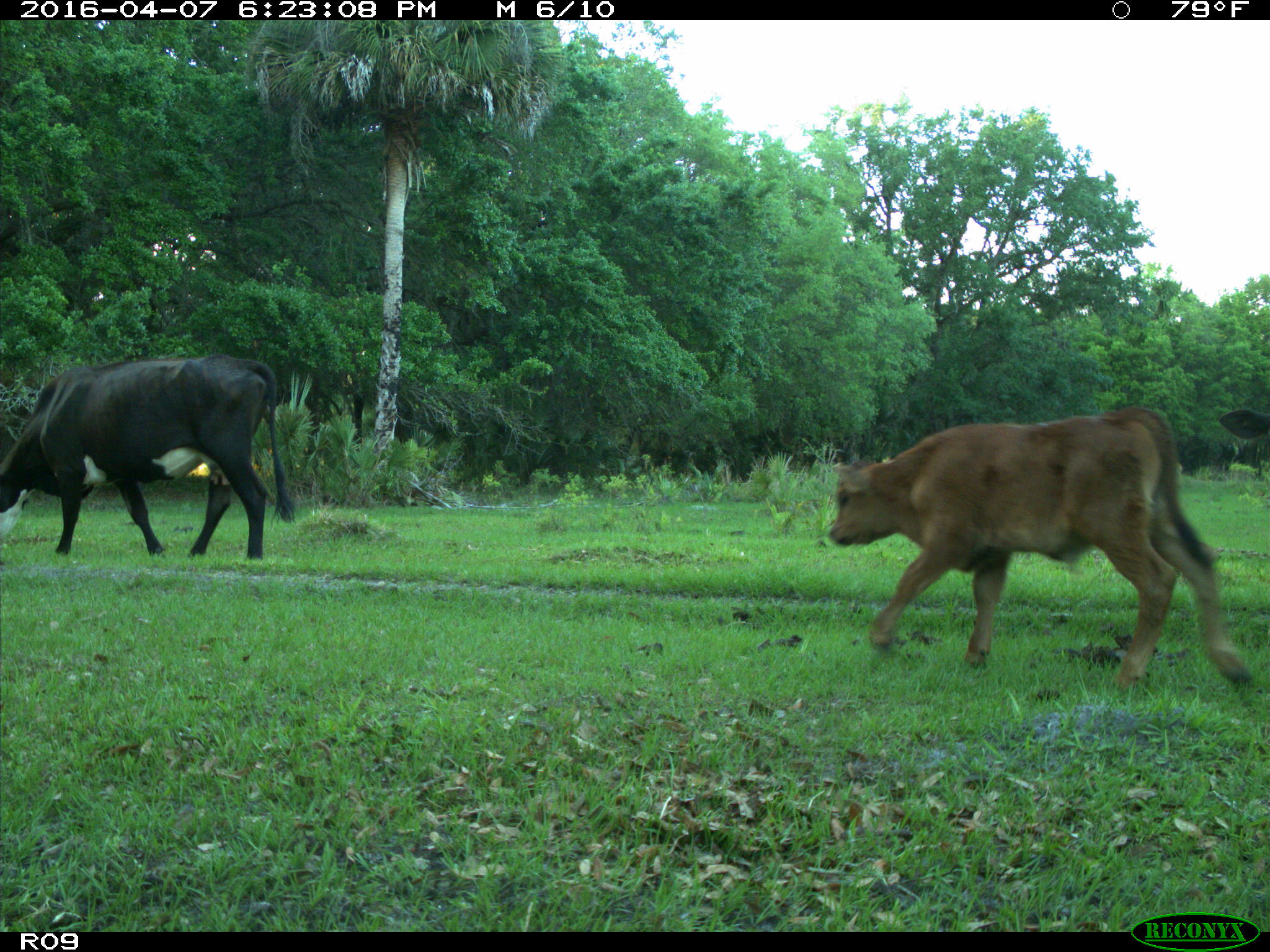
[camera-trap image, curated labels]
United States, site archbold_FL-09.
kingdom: Animalia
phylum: Chordata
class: Mammalia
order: Artiodactyla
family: Bovidae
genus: Bos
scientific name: Bos taurus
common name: domestic cow